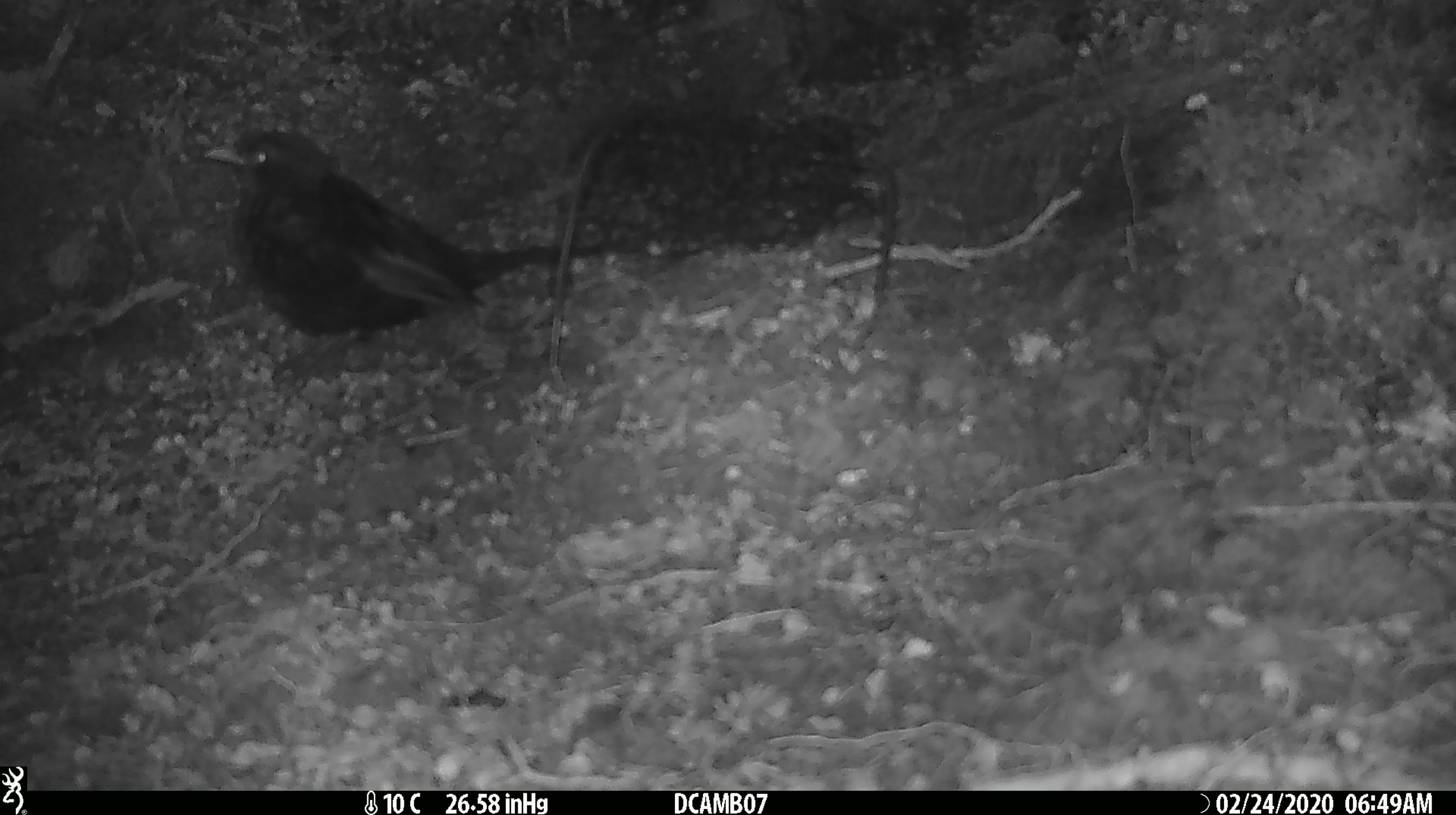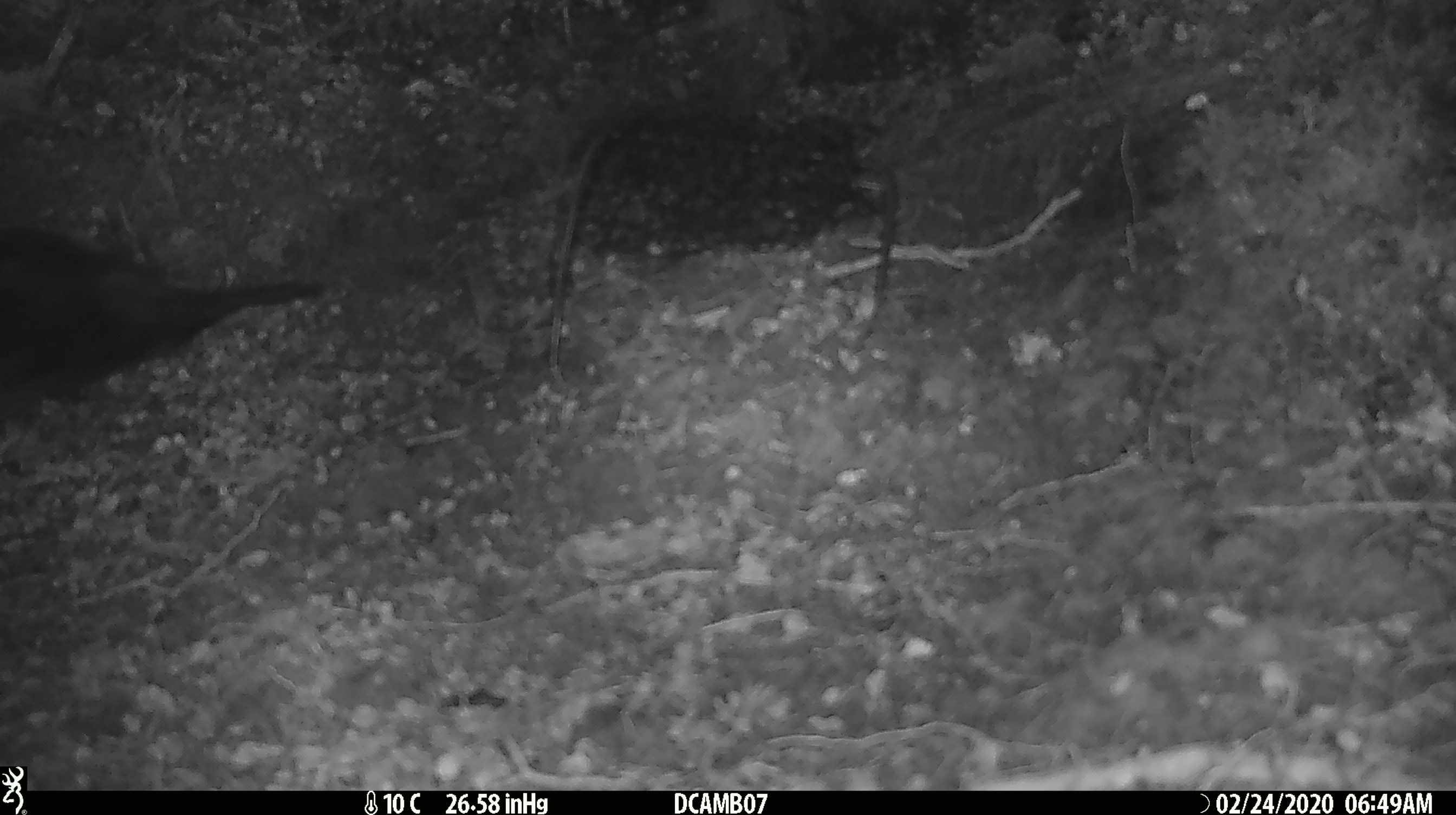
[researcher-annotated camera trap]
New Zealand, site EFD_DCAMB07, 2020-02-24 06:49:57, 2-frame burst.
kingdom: Animalia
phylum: Chordata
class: Aves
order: Passeriformes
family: Turdidae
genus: Turdus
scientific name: Turdus merula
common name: eurasian blackbird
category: blackbird